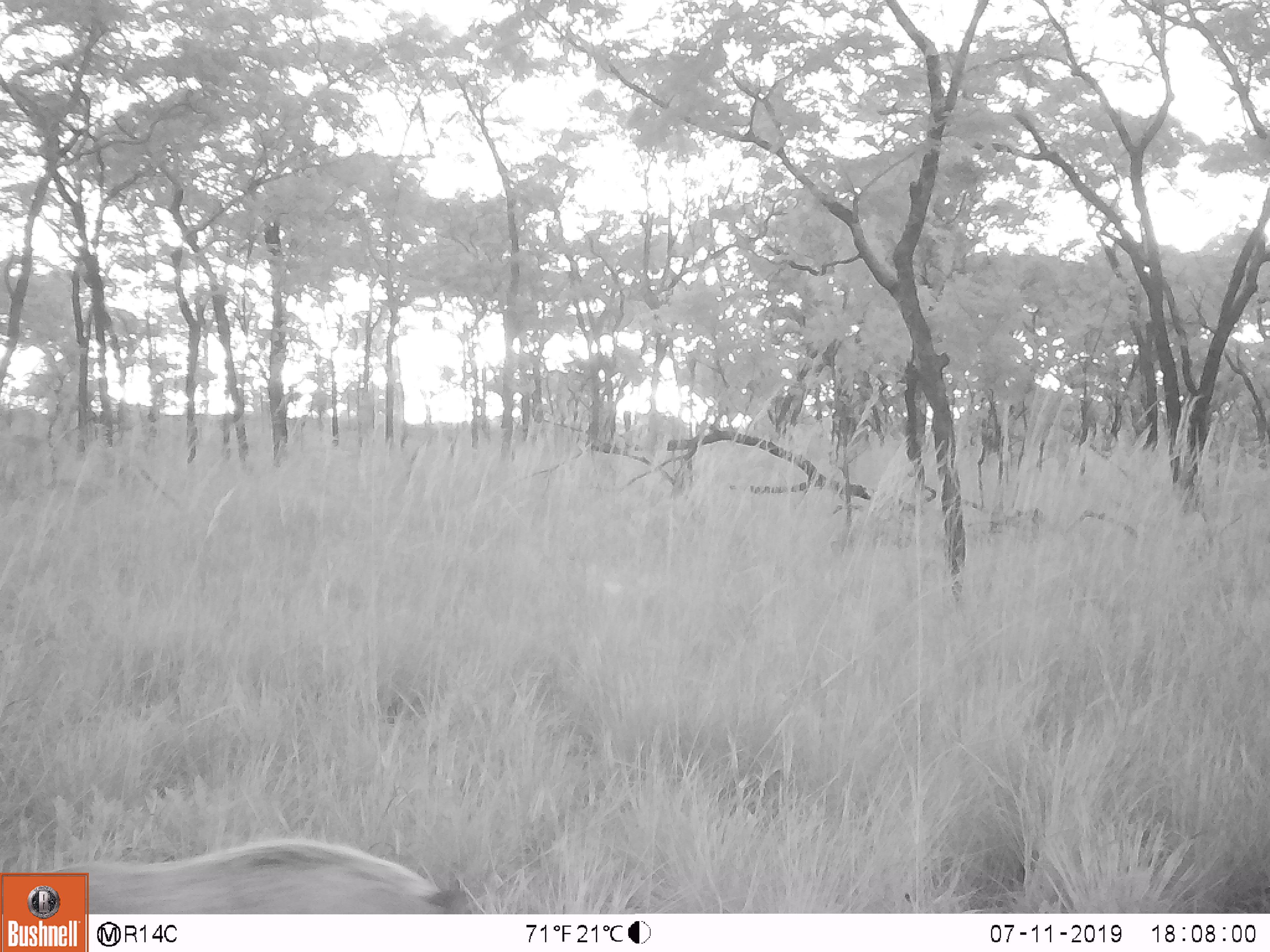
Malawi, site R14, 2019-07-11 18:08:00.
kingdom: Animalia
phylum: Chordata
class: Mammalia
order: Artiodactyla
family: Suidae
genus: Potamochoerus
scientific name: Potamochoerus larvatus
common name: bushpig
Bushpig (Potamochoerus larvatus), count 1.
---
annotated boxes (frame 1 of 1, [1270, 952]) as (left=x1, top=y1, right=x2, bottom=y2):
bushpig: (left=90, top=835, right=487, bottom=912)